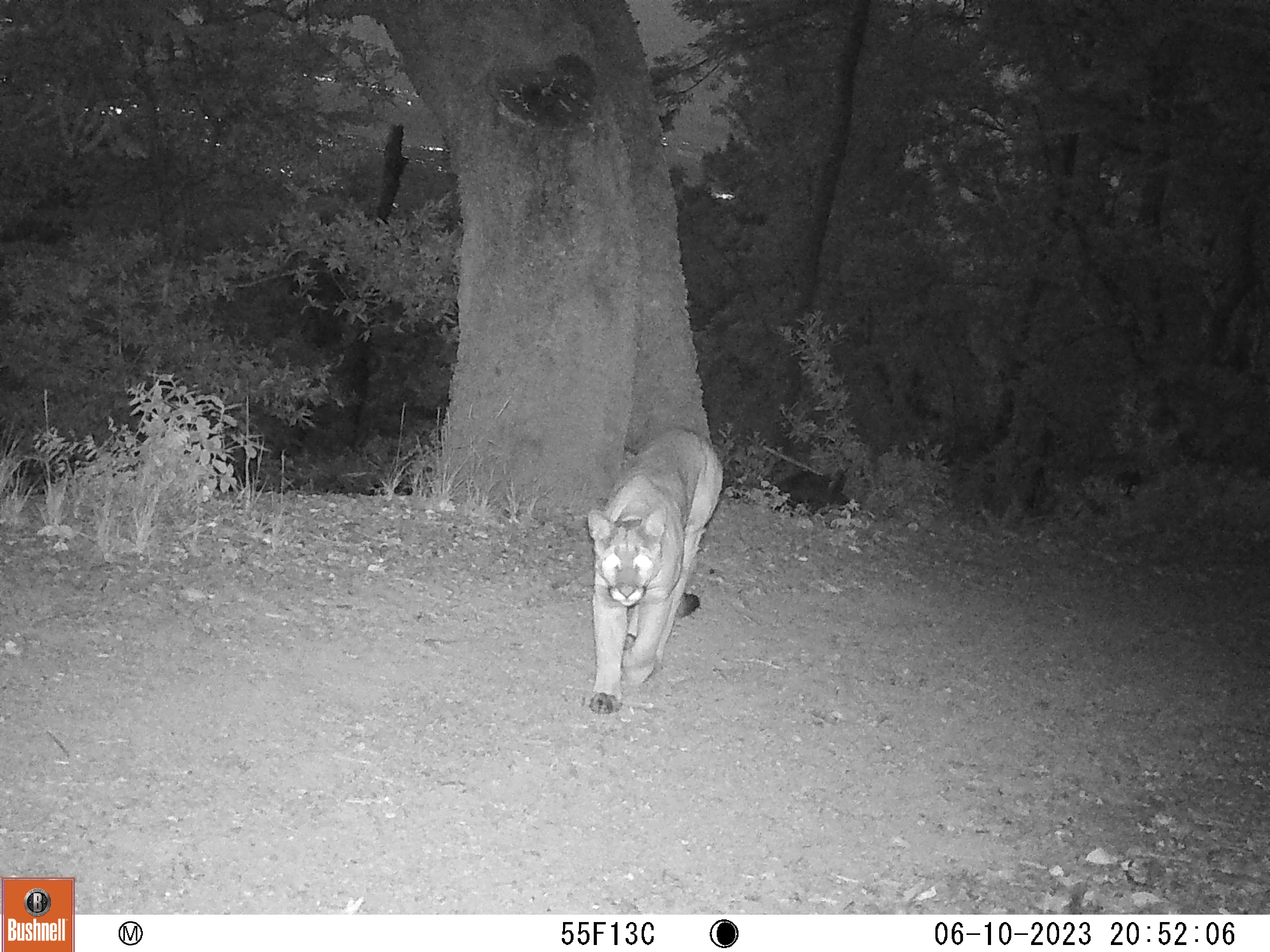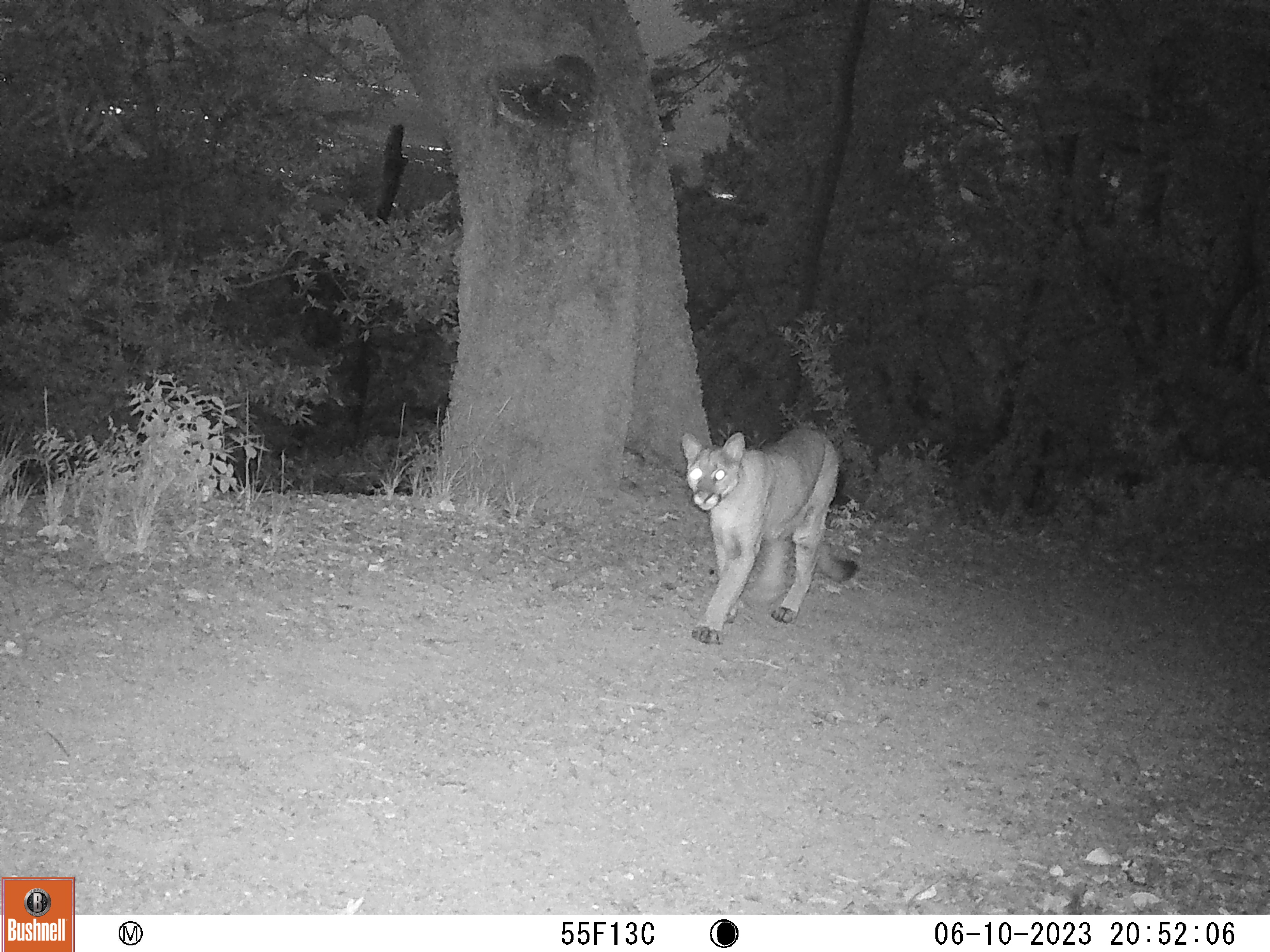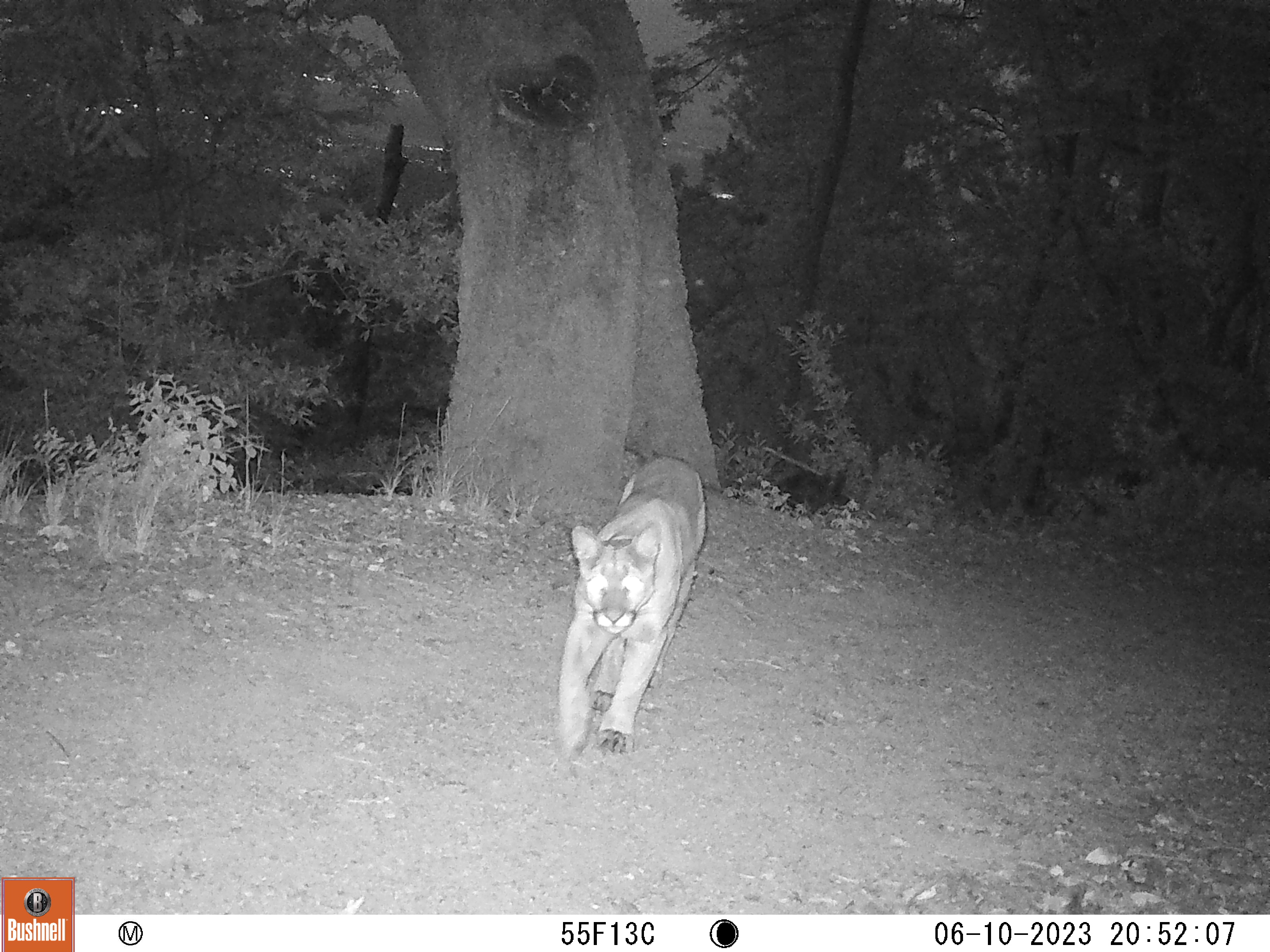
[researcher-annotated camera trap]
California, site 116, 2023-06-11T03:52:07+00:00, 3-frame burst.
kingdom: Animalia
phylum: Chordata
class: Mammalia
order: Carnivora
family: Felidae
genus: Puma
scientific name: Puma concolor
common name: puma